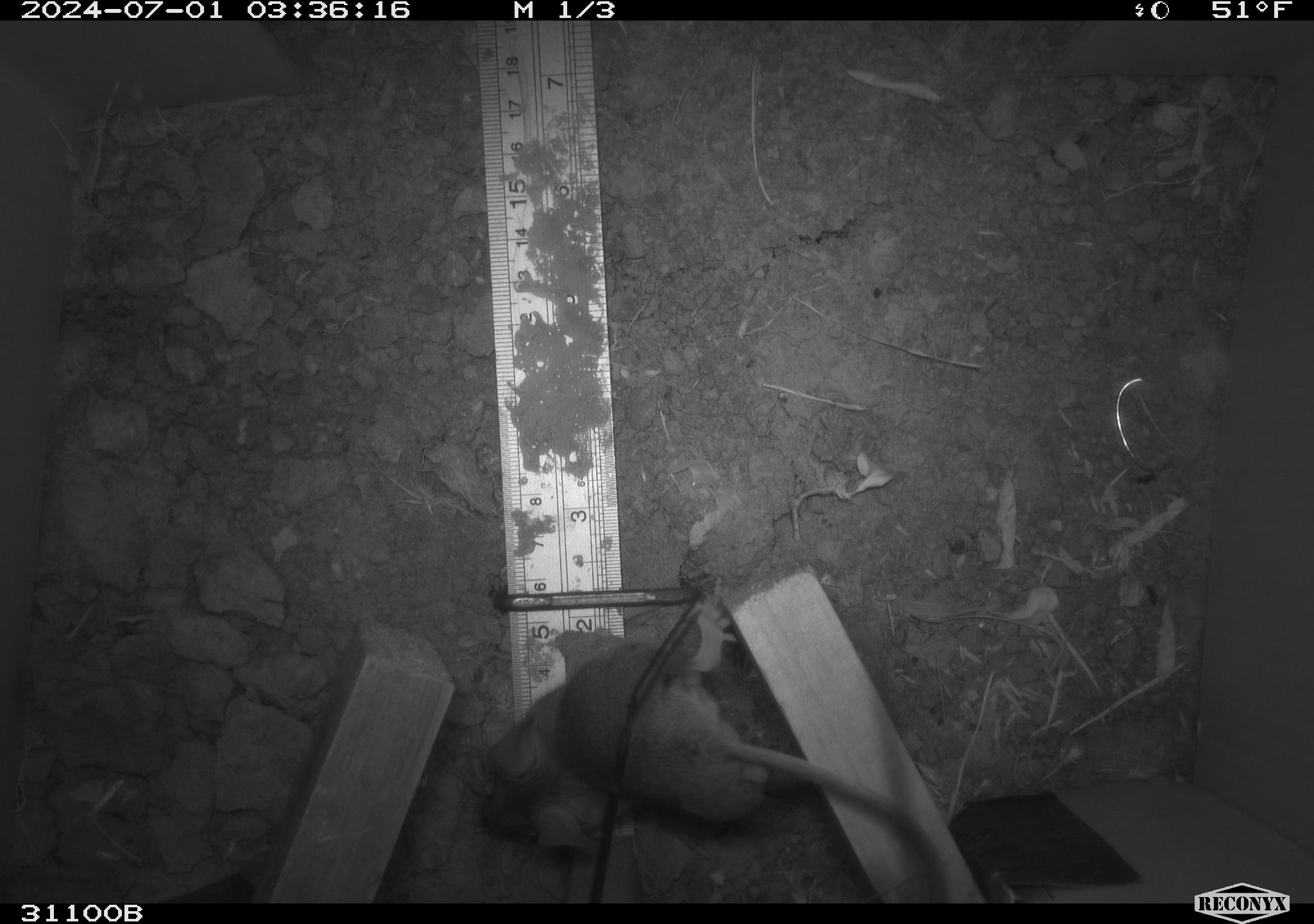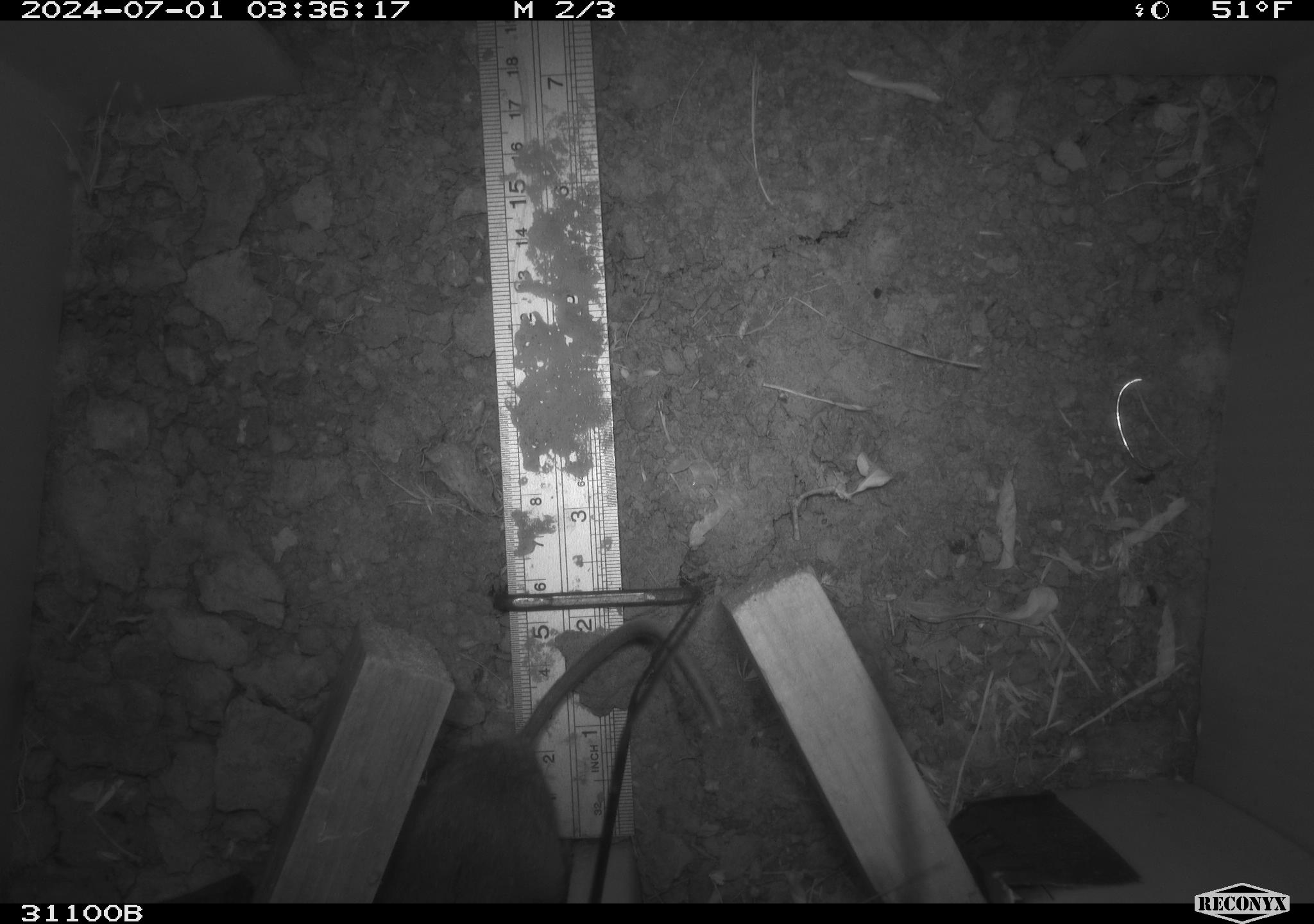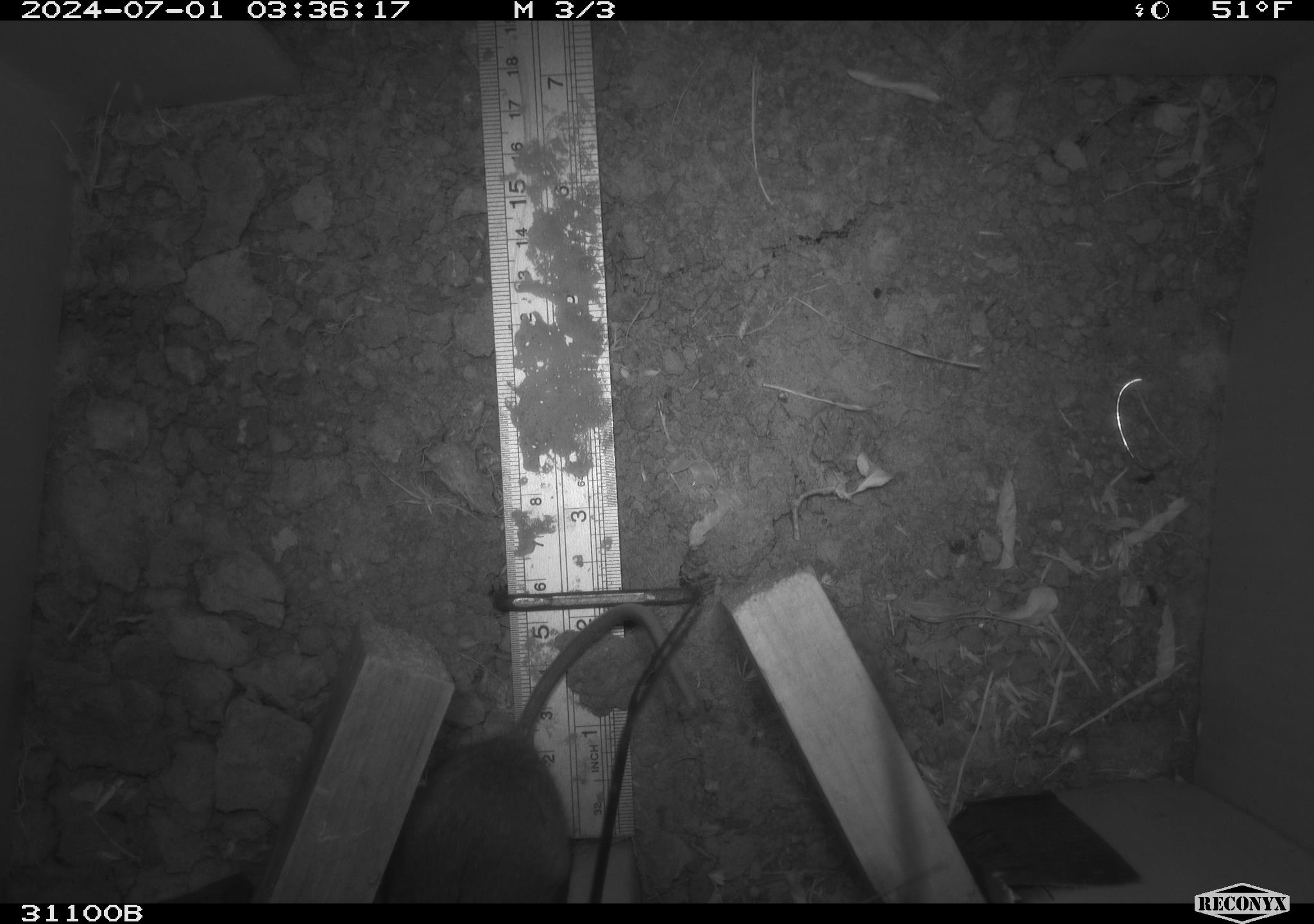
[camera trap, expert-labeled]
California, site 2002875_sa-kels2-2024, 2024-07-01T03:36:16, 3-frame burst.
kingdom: Animalia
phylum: Chordata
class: Mammalia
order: Rodentia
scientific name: Rodentia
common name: rodent